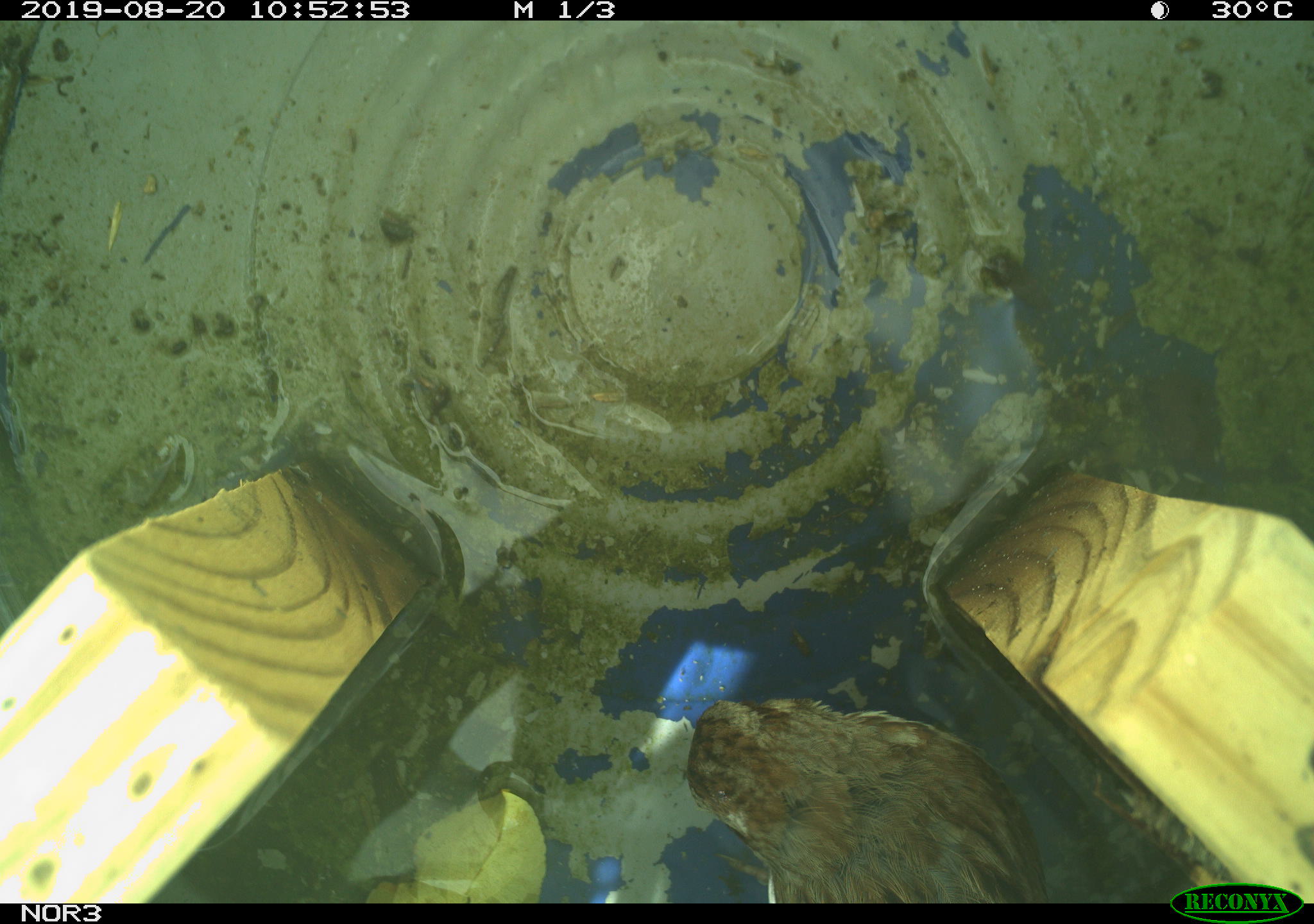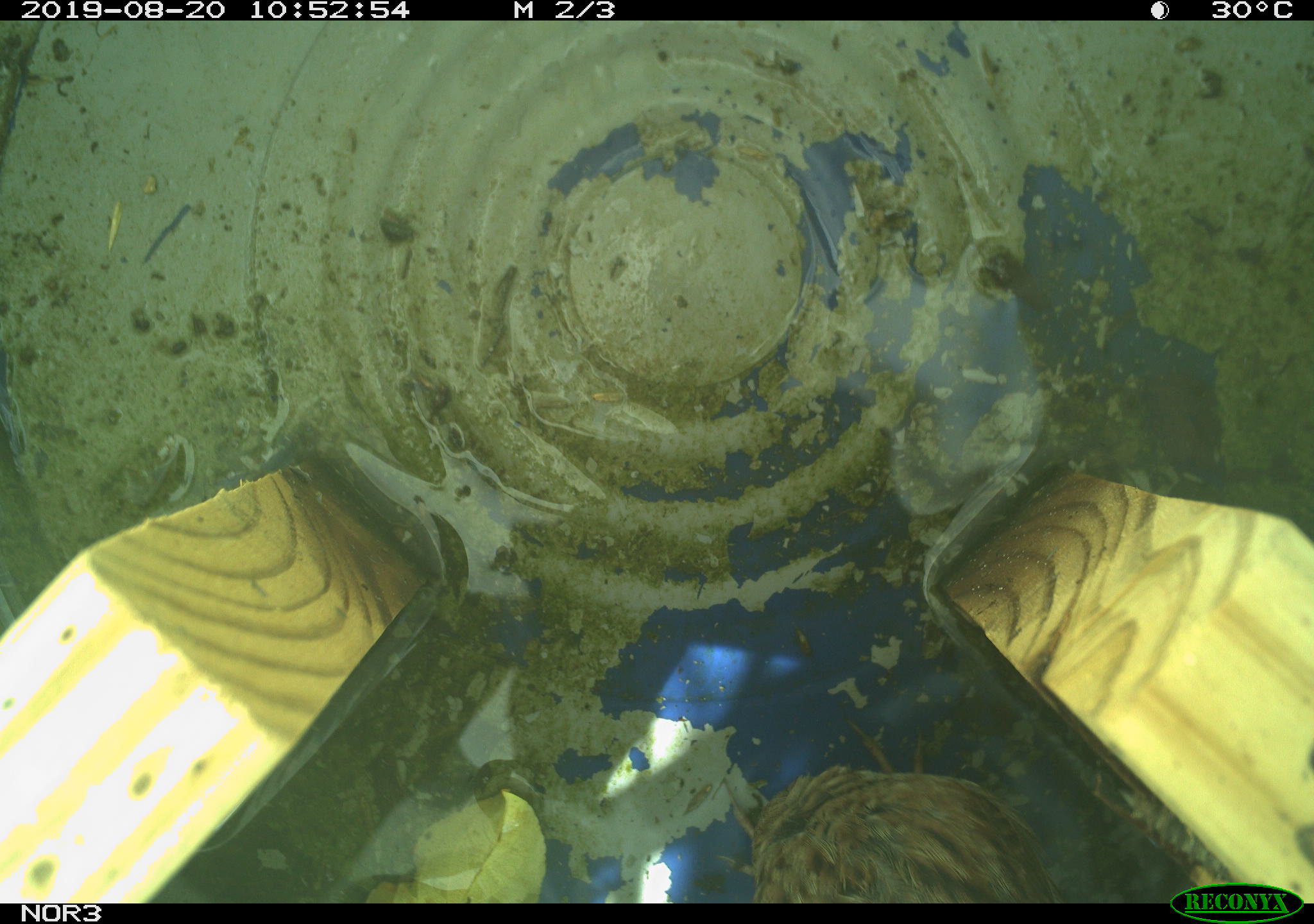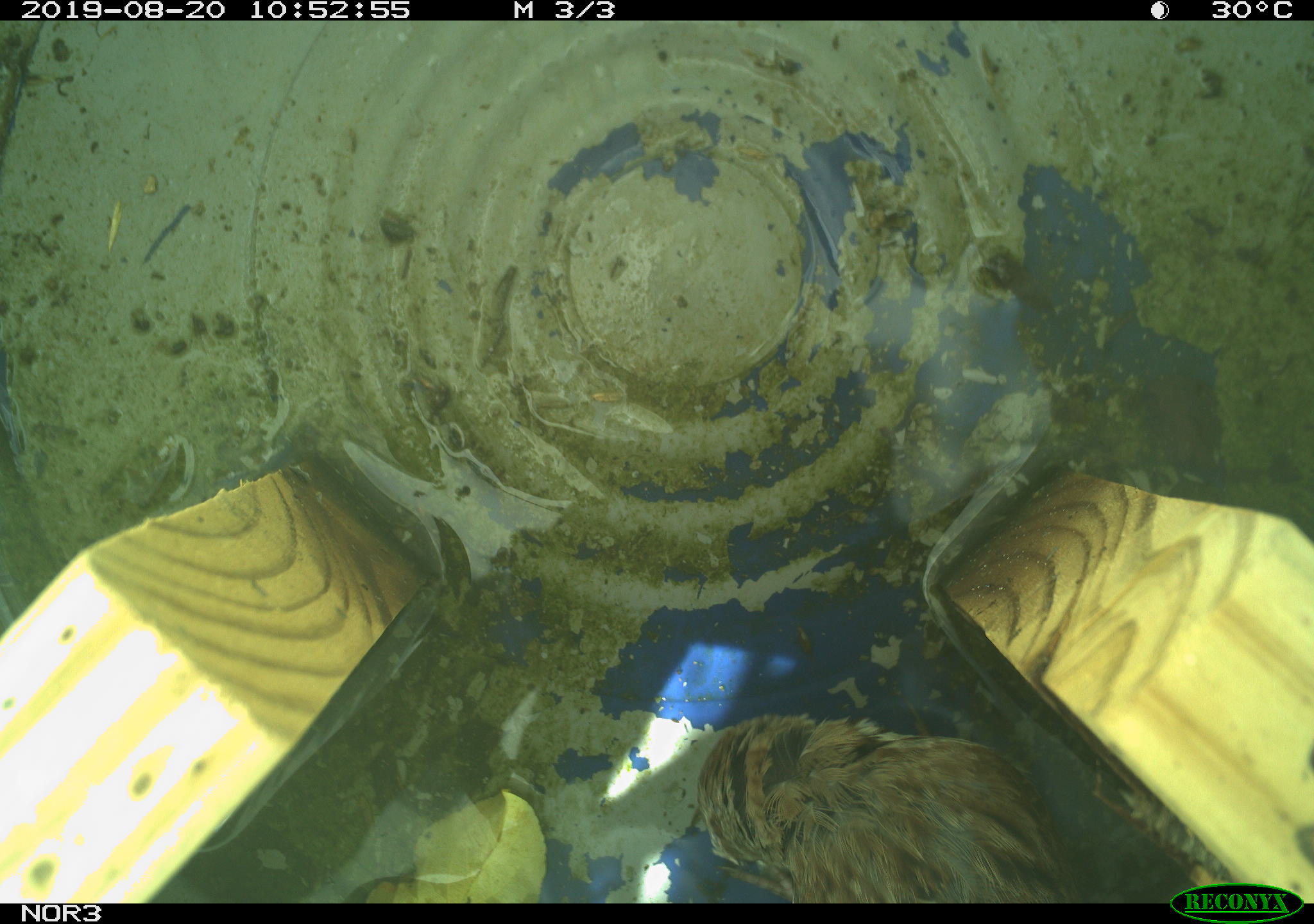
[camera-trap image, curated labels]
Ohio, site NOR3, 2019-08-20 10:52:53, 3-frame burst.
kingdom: Animalia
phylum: Chordata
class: Aves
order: Passeriformes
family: Passerellidae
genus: Melospiza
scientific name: Melospiza melodia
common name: song sparrow